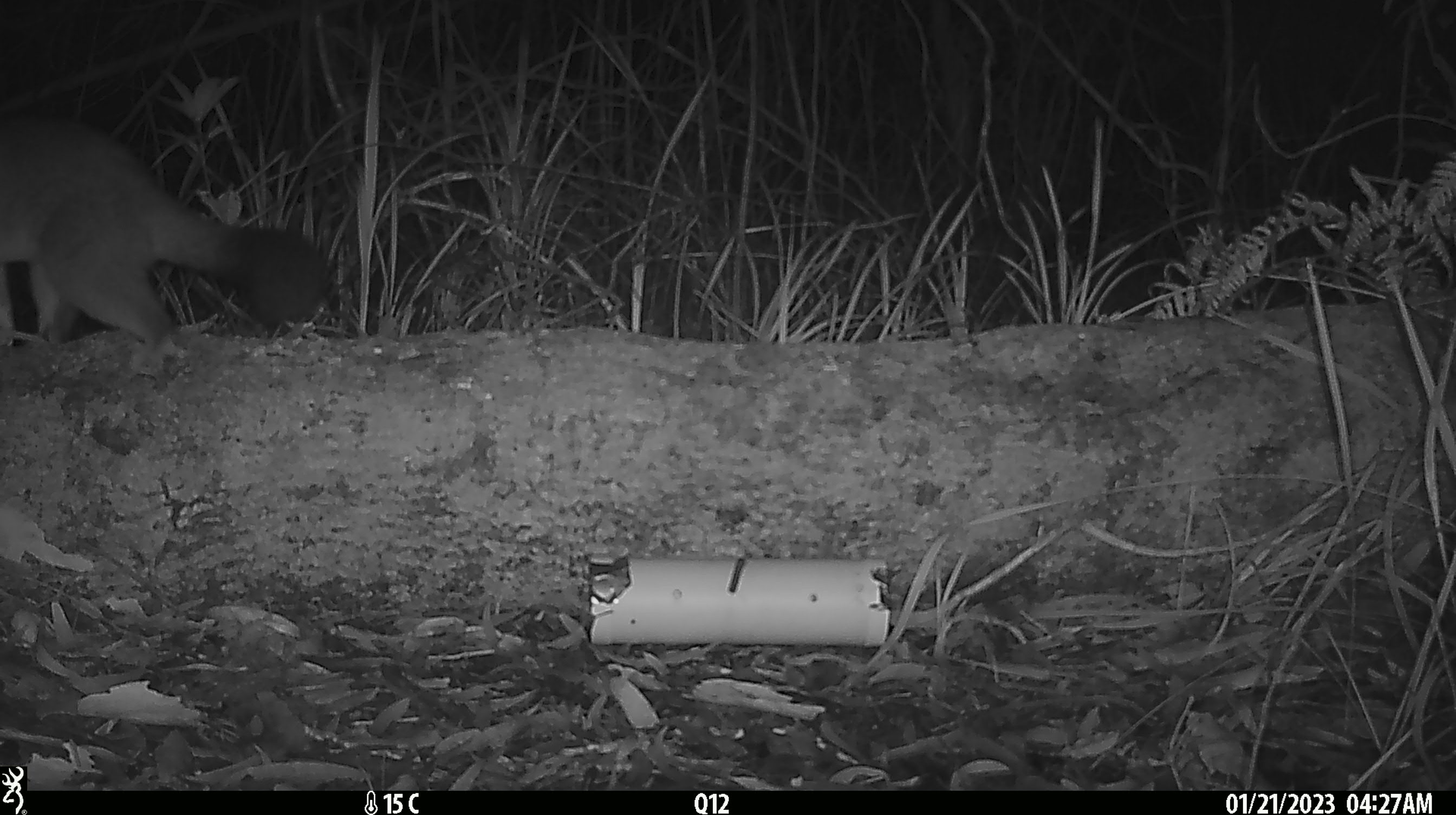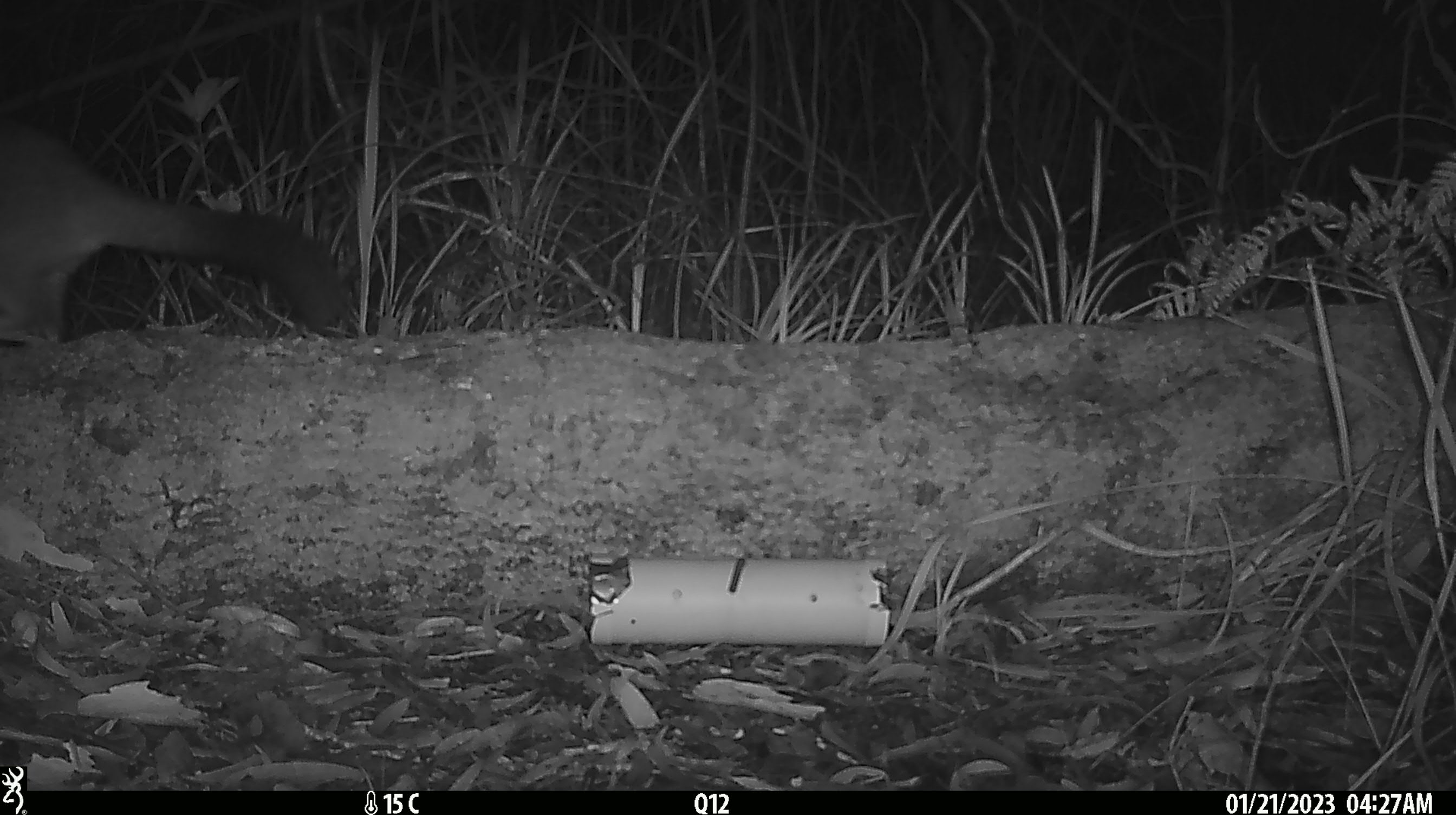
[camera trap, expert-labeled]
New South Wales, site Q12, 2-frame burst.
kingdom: Animalia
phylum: Chordata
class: Mammalia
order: Diprotodontia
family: Phalangeridae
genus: Trichosurus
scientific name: Trichosurus vulpecula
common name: common brushtail possum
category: possum